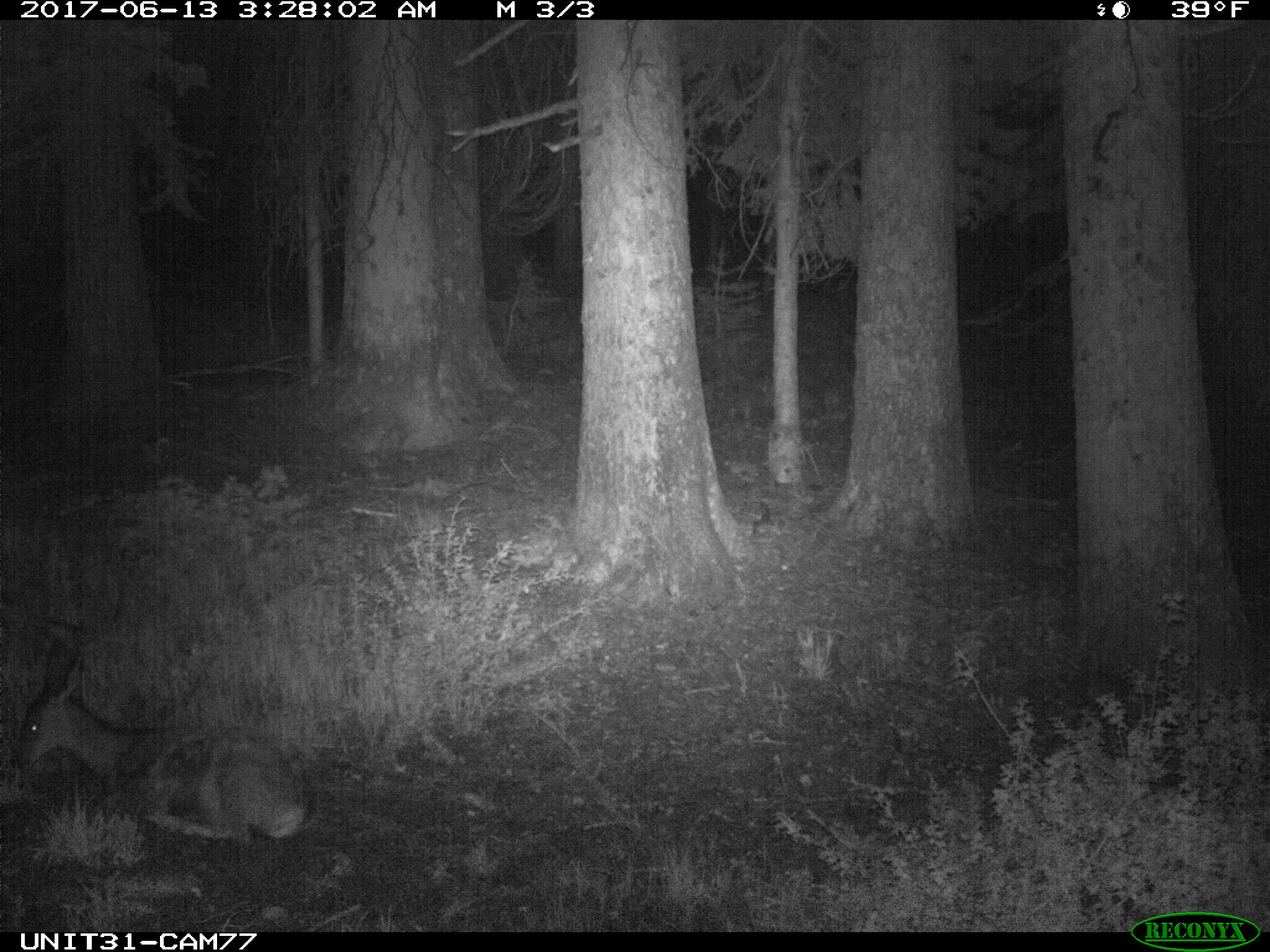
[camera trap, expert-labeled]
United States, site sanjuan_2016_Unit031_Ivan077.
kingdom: Animalia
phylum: Chordata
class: Mammalia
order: Artiodactyla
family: Cervidae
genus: Odocoileus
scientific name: Odocoileus hemionus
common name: mule deer